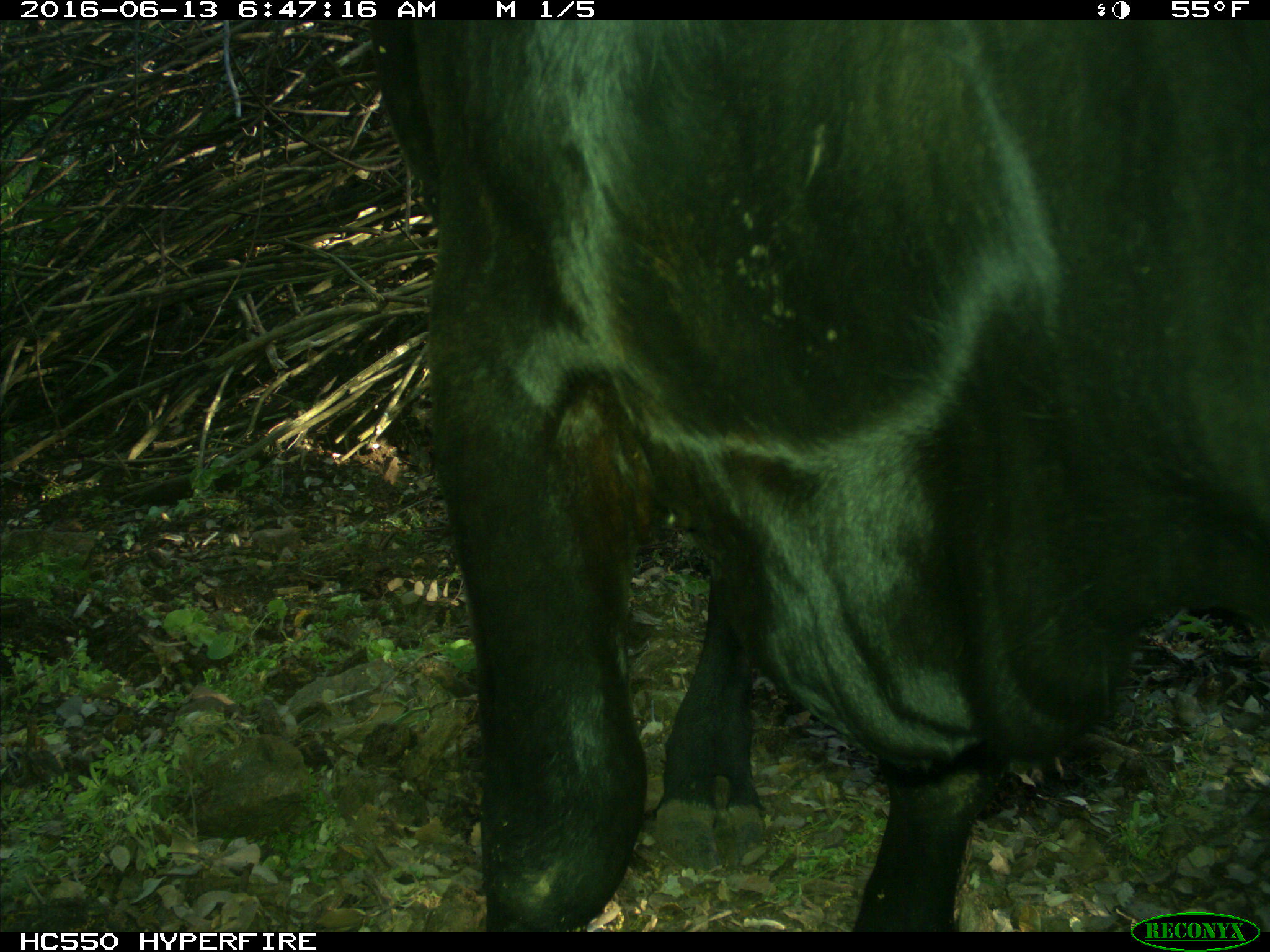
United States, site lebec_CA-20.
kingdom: Animalia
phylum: Chordata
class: Mammalia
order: Artiodactyla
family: Bovidae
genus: Bos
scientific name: Bos taurus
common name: domestic cow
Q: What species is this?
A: Bos taurus (domestic cow).